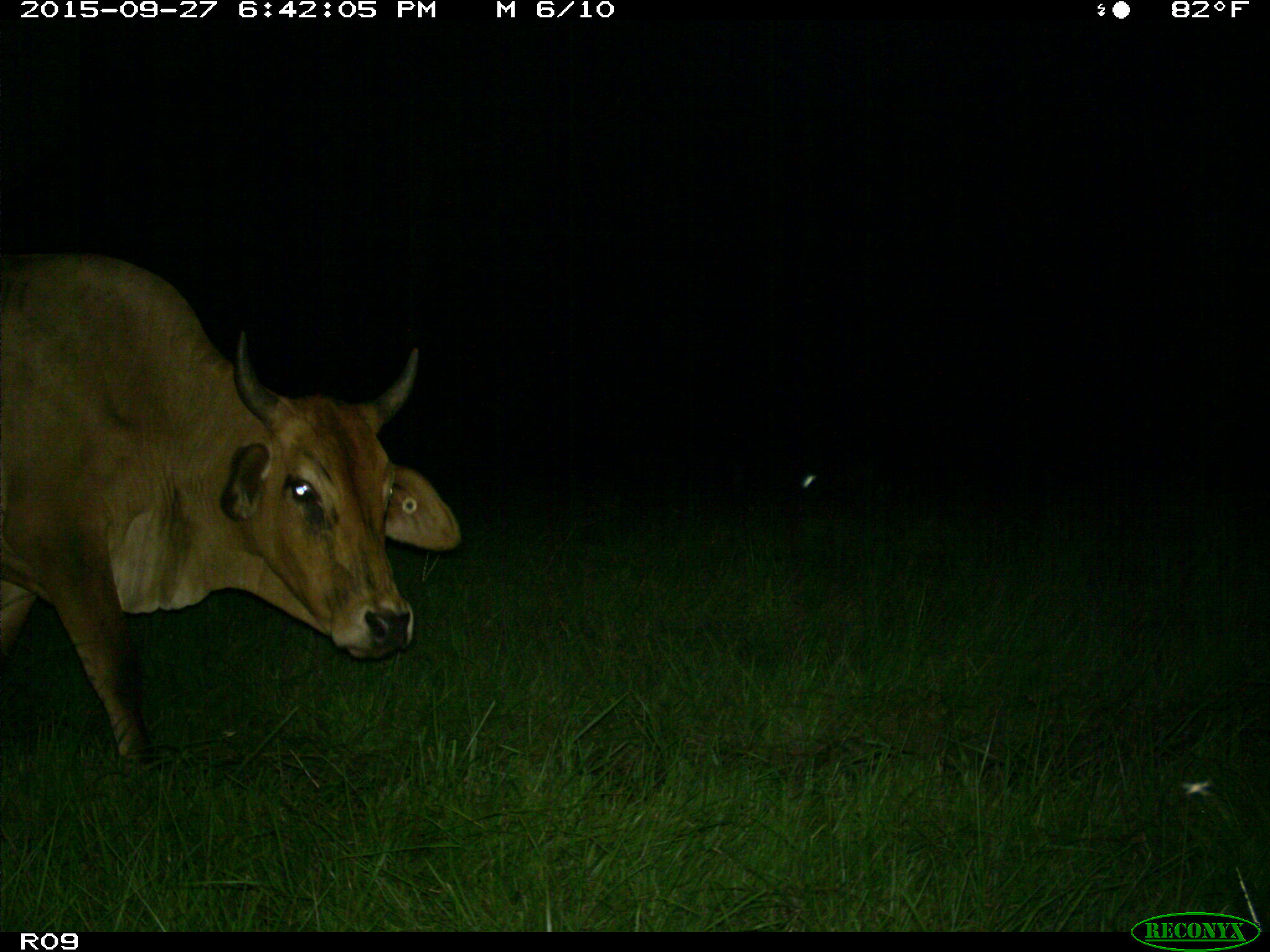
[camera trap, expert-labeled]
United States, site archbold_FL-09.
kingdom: Animalia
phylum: Chordata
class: Mammalia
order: Artiodactyla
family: Bovidae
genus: Bos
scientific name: Bos taurus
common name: domestic cow